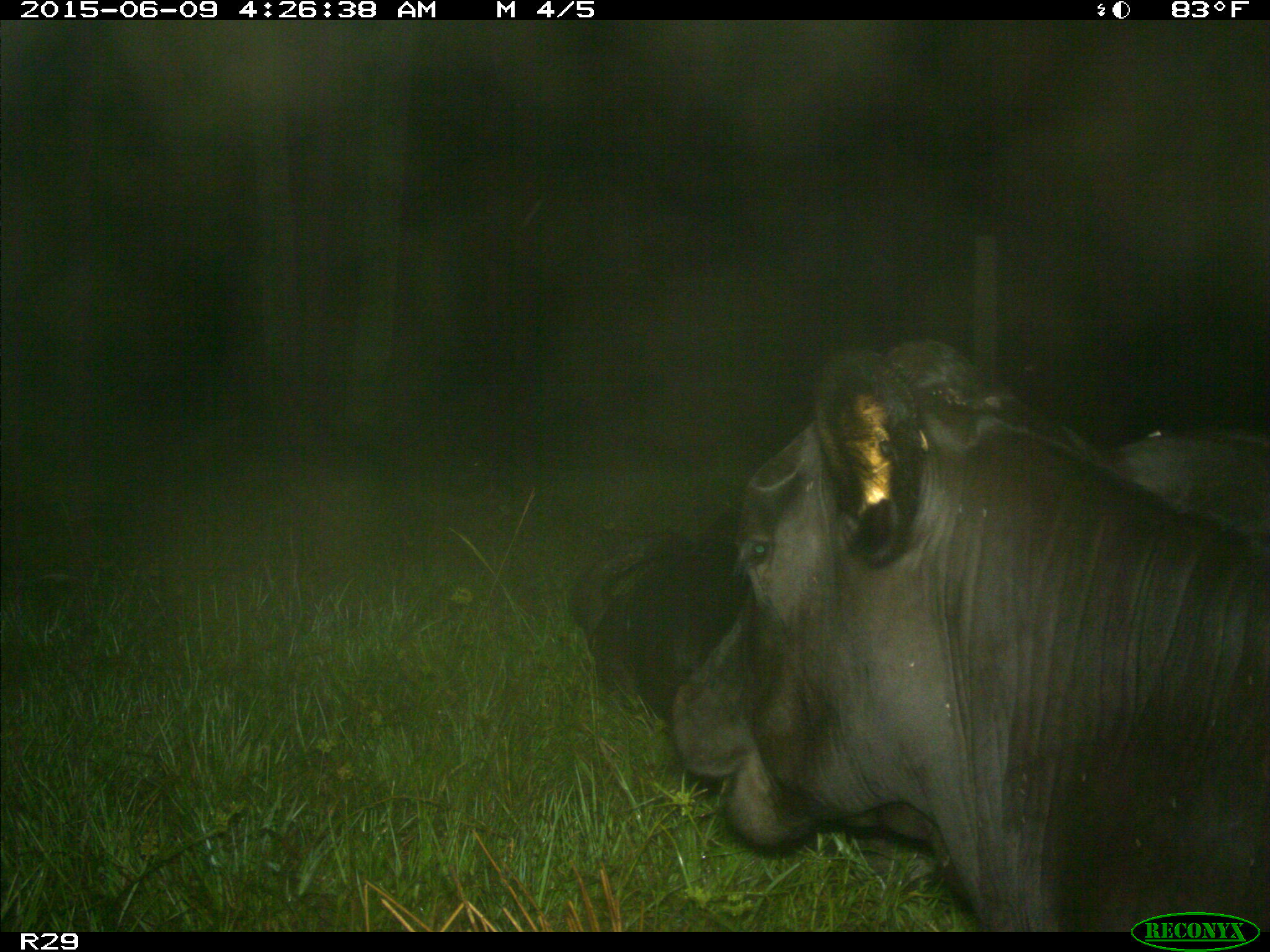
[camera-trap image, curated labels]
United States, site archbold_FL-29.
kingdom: Animalia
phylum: Chordata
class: Mammalia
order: Artiodactyla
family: Bovidae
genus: Bos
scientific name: Bos taurus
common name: domestic cow